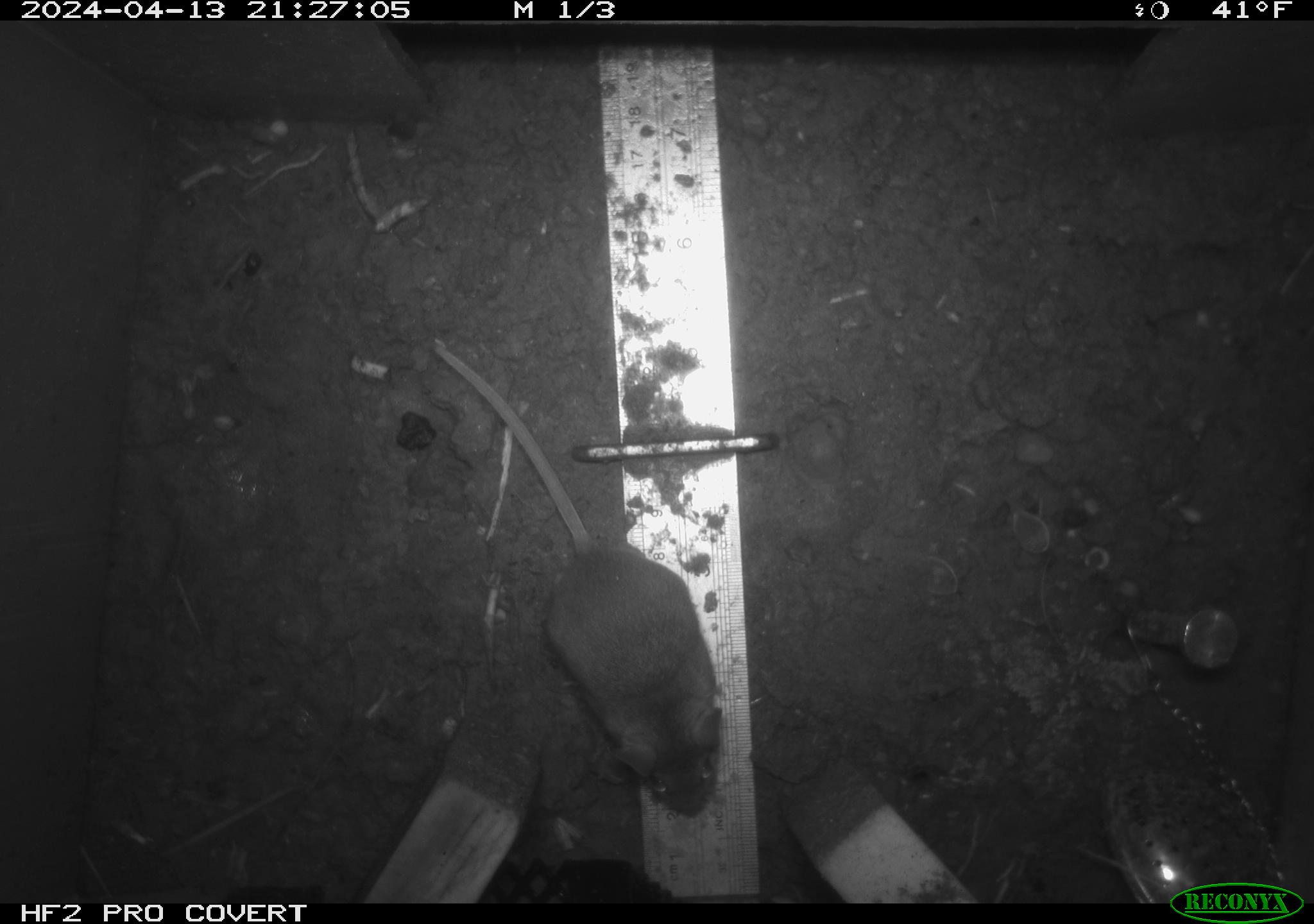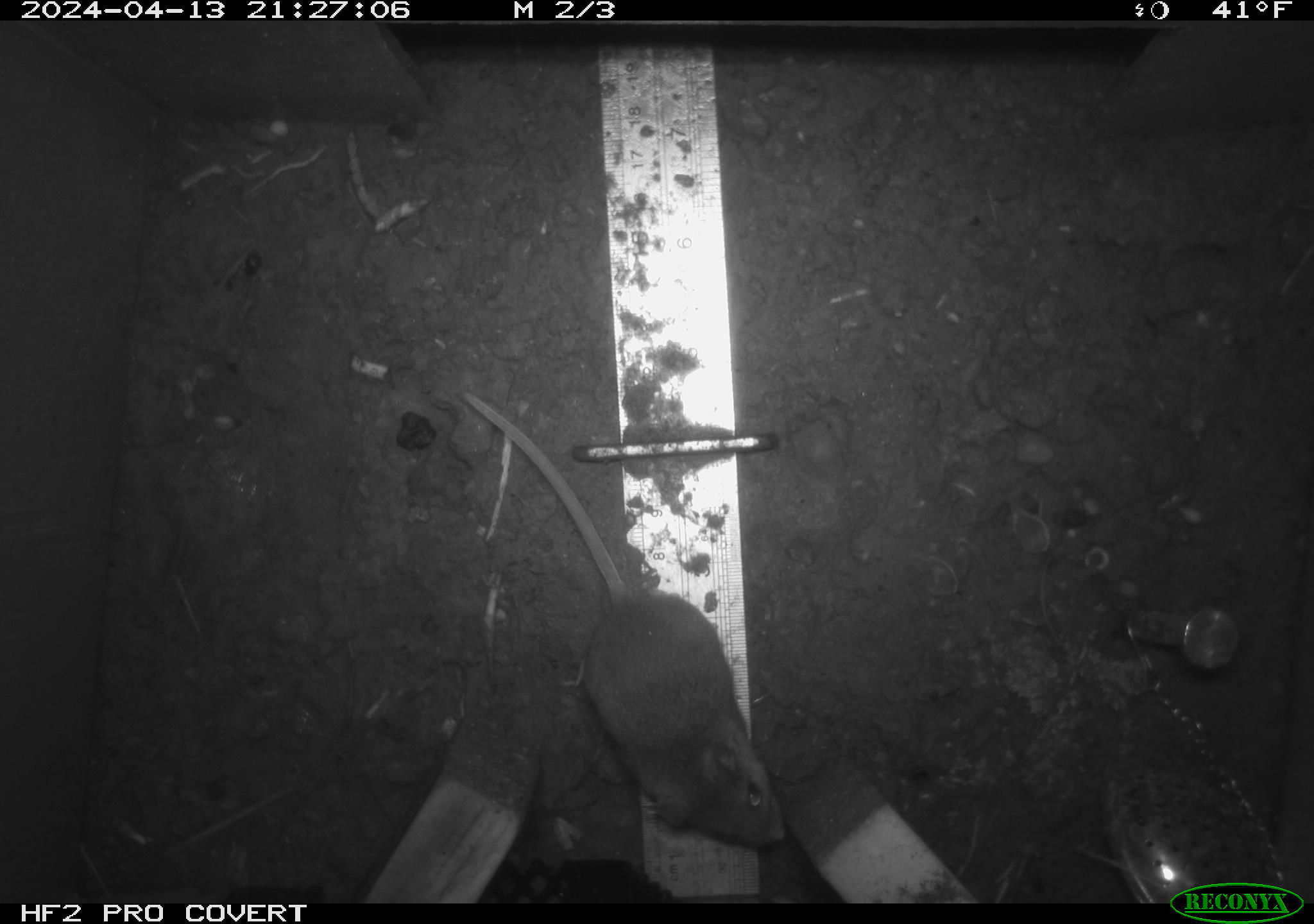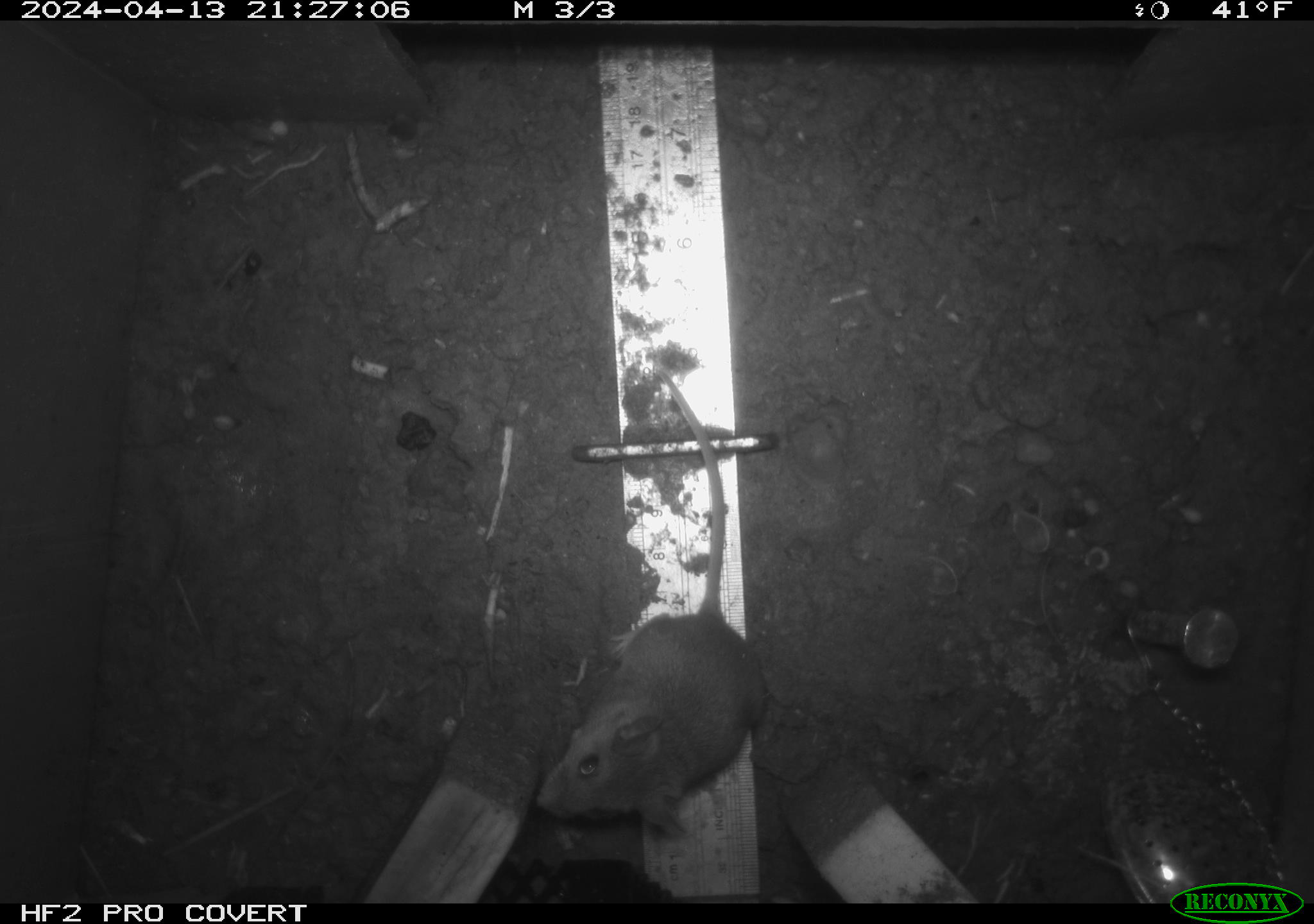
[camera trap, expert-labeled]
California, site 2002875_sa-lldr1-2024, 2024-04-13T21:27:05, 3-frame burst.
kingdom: Animalia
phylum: Chordata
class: Mammalia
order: Rodentia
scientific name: Rodentia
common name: rodent